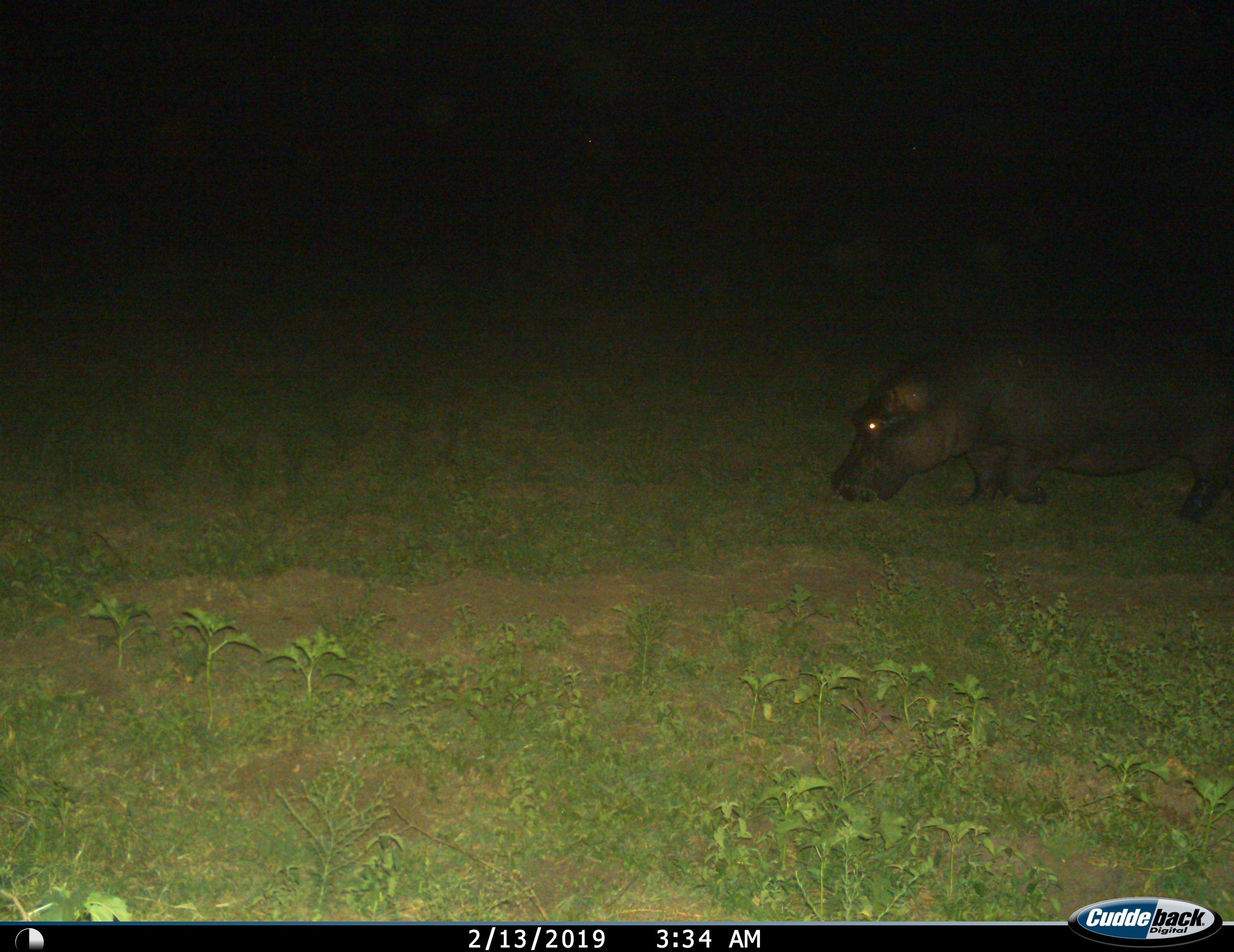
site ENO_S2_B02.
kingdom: Animalia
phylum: Chordata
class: Mammalia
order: Artiodactyla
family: Hippopotamidae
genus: Hippopotamus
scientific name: Hippopotamus amphibius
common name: hippopotamus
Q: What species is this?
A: Hippopotamus (Hippopotamus amphibius).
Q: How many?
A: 1.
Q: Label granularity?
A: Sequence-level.